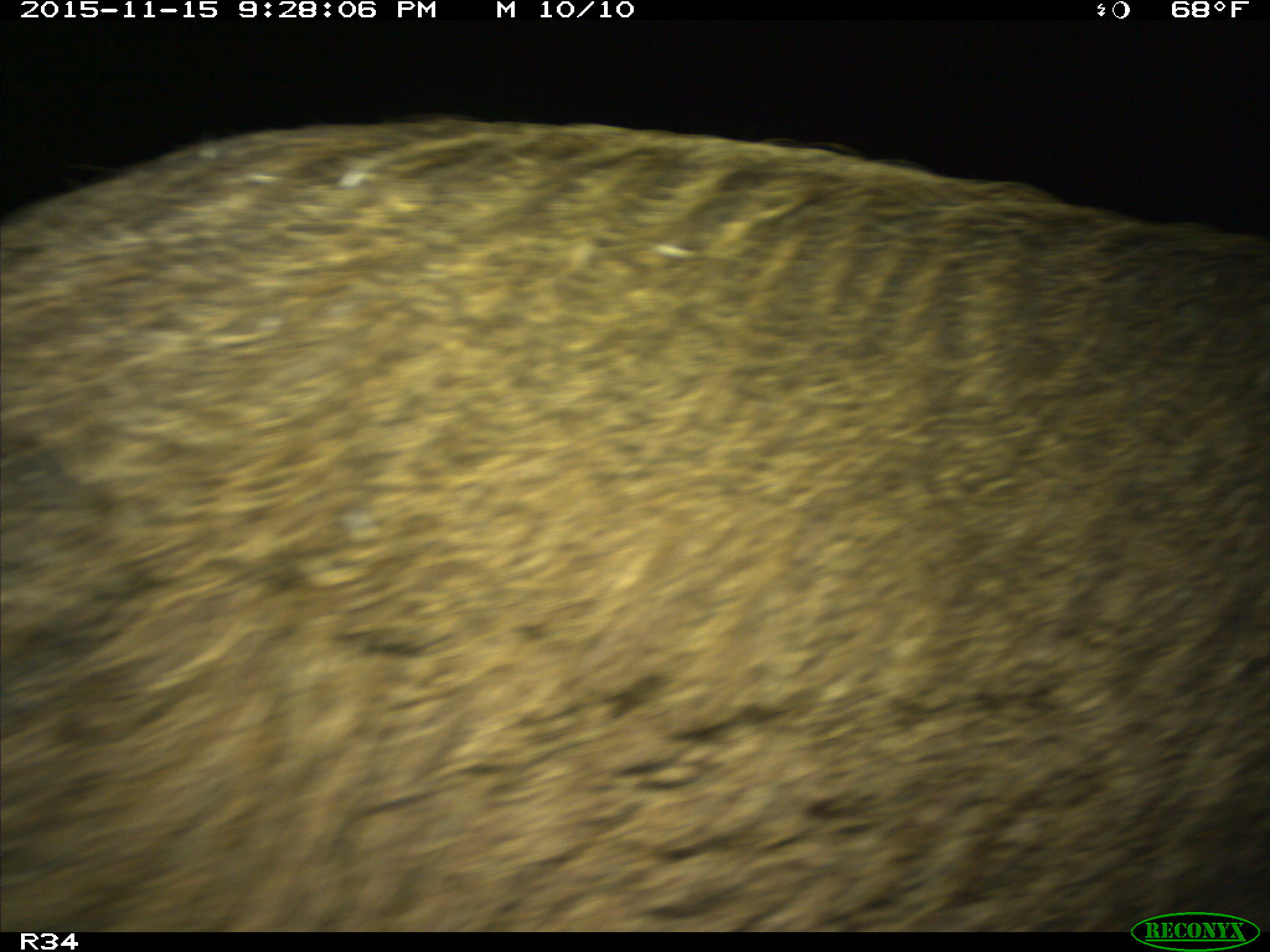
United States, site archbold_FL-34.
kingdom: Animalia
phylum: Chordata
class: Mammalia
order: Artiodactyla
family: Suidae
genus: Sus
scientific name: Sus scrofa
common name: wild boar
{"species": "Sus scrofa (wild boar)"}